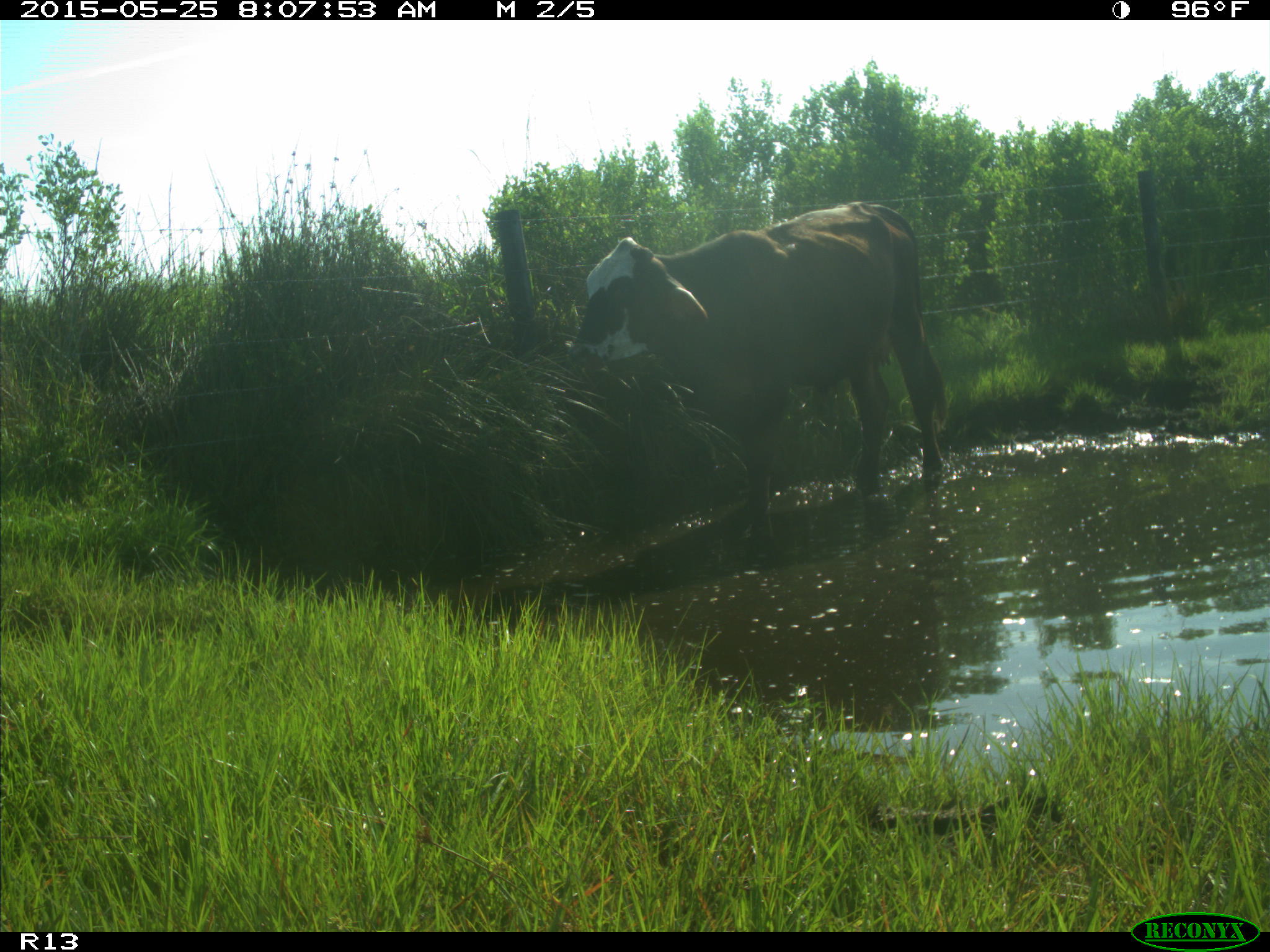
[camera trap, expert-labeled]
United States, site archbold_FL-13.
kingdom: Animalia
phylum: Chordata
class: Mammalia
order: Artiodactyla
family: Bovidae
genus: Bos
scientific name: Bos taurus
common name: domestic cow